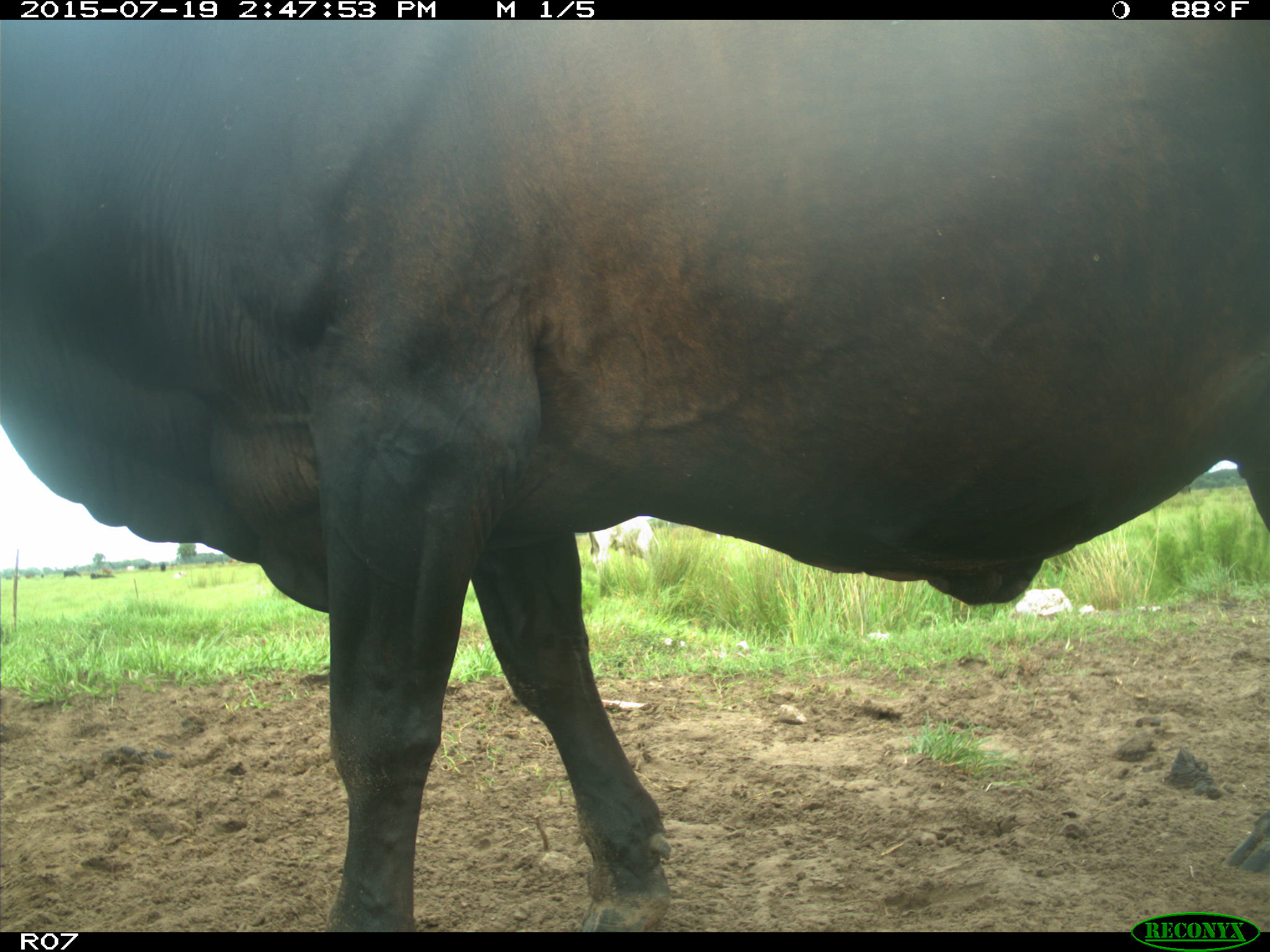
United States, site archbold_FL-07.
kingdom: Animalia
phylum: Chordata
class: Mammalia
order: Artiodactyla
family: Bovidae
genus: Bos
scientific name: Bos taurus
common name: domestic cow